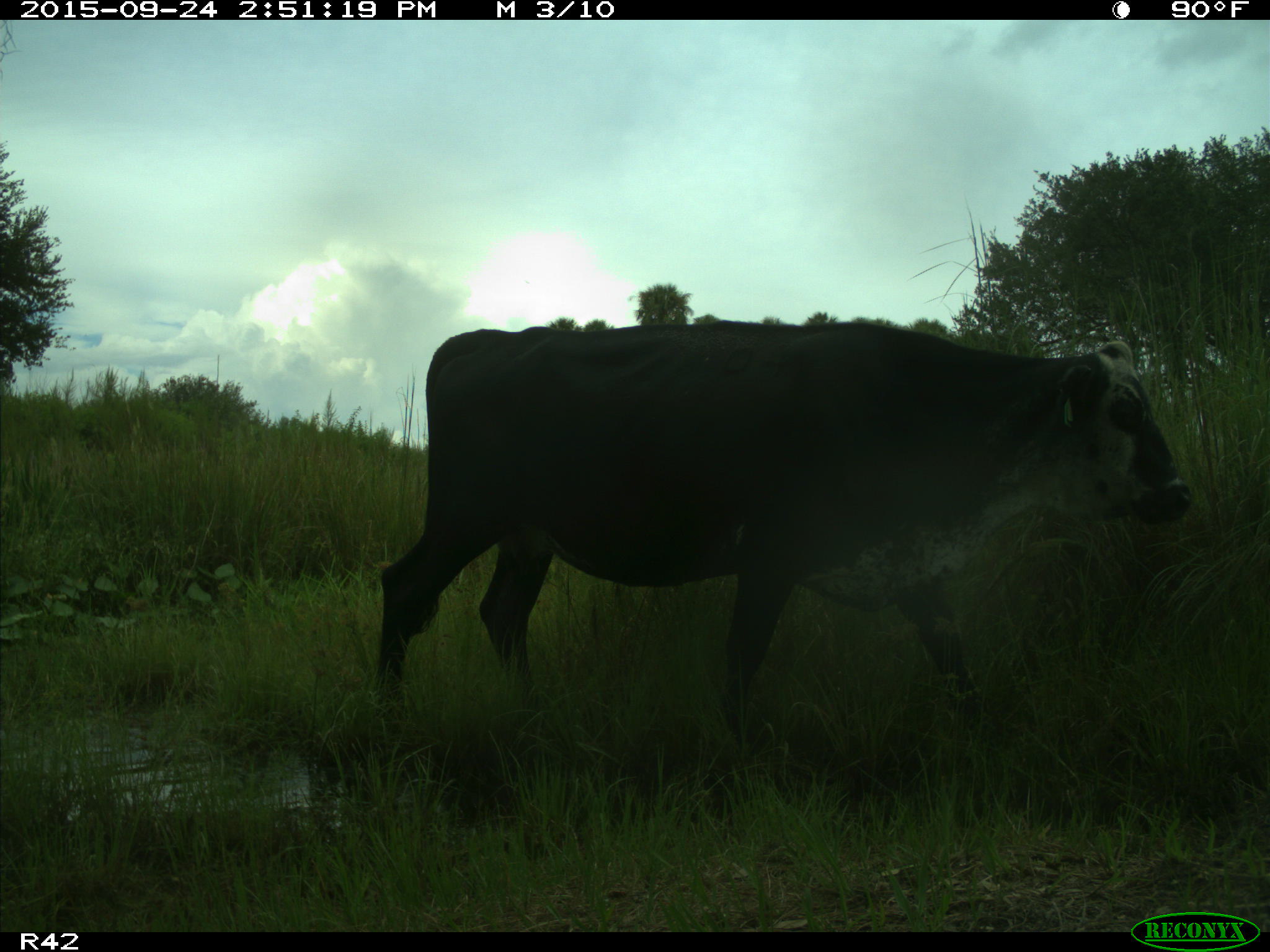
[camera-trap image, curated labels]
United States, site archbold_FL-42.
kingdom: Animalia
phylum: Chordata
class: Mammalia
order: Artiodactyla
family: Bovidae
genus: Bos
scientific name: Bos taurus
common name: domestic cow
Bos taurus (domestic cow).